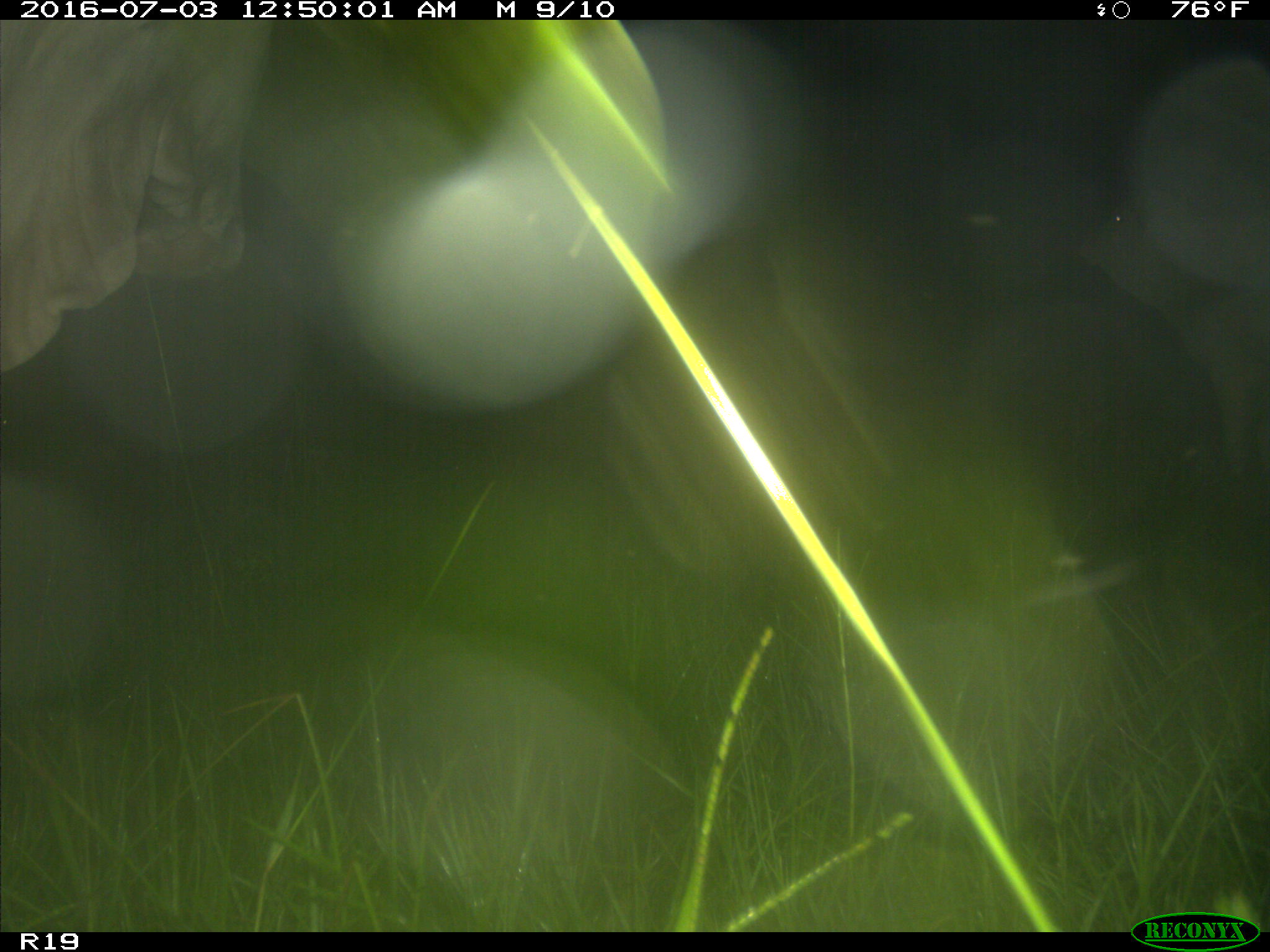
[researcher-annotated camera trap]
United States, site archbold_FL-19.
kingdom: Animalia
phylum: Chordata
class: Mammalia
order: Artiodactyla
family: Bovidae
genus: Bos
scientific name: Bos taurus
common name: domestic cow